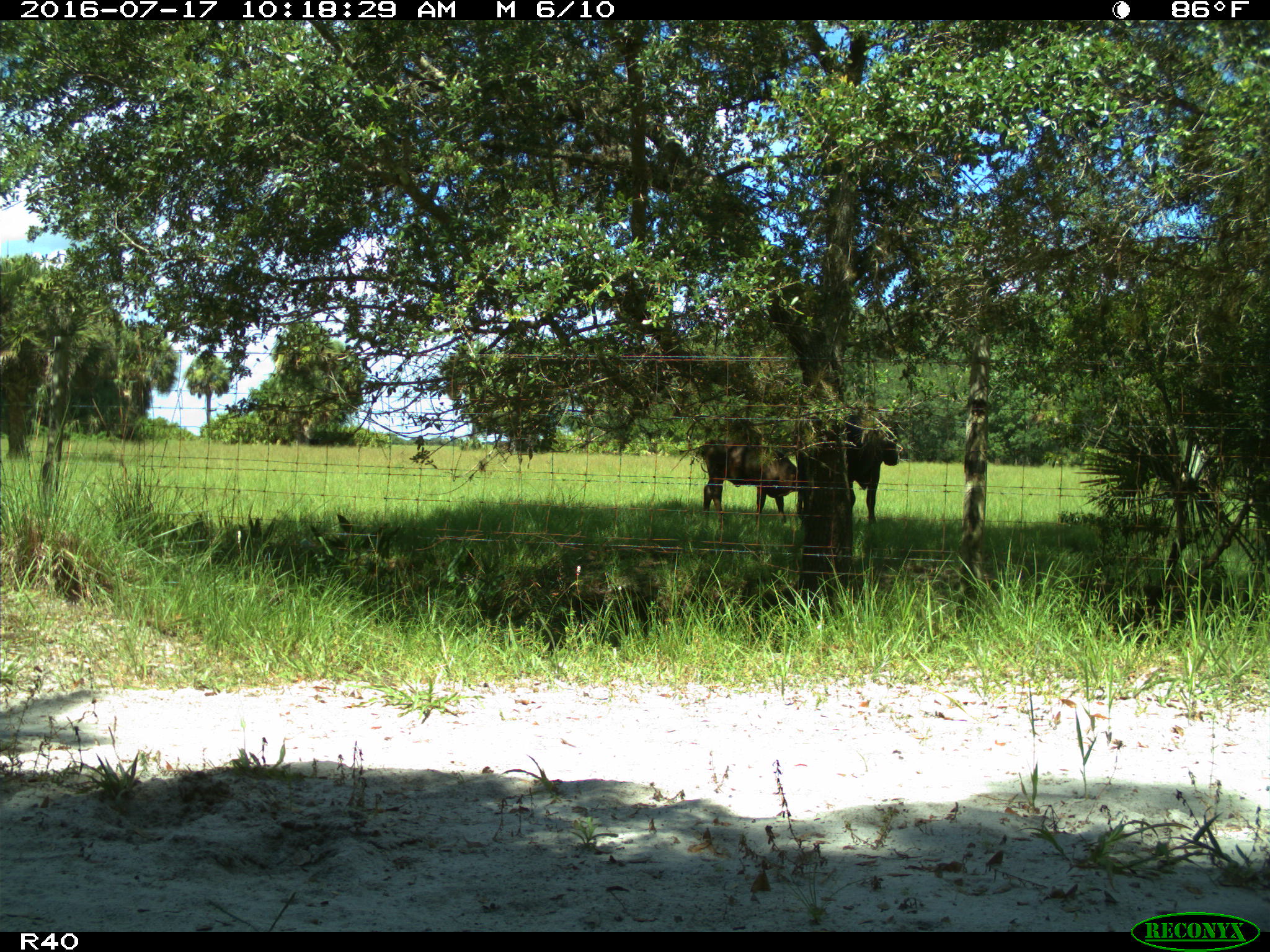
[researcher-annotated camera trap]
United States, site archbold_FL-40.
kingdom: Animalia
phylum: Chordata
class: Mammalia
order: Artiodactyla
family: Bovidae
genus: Bos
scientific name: Bos taurus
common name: domestic cow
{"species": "Bos taurus (domestic cow)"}